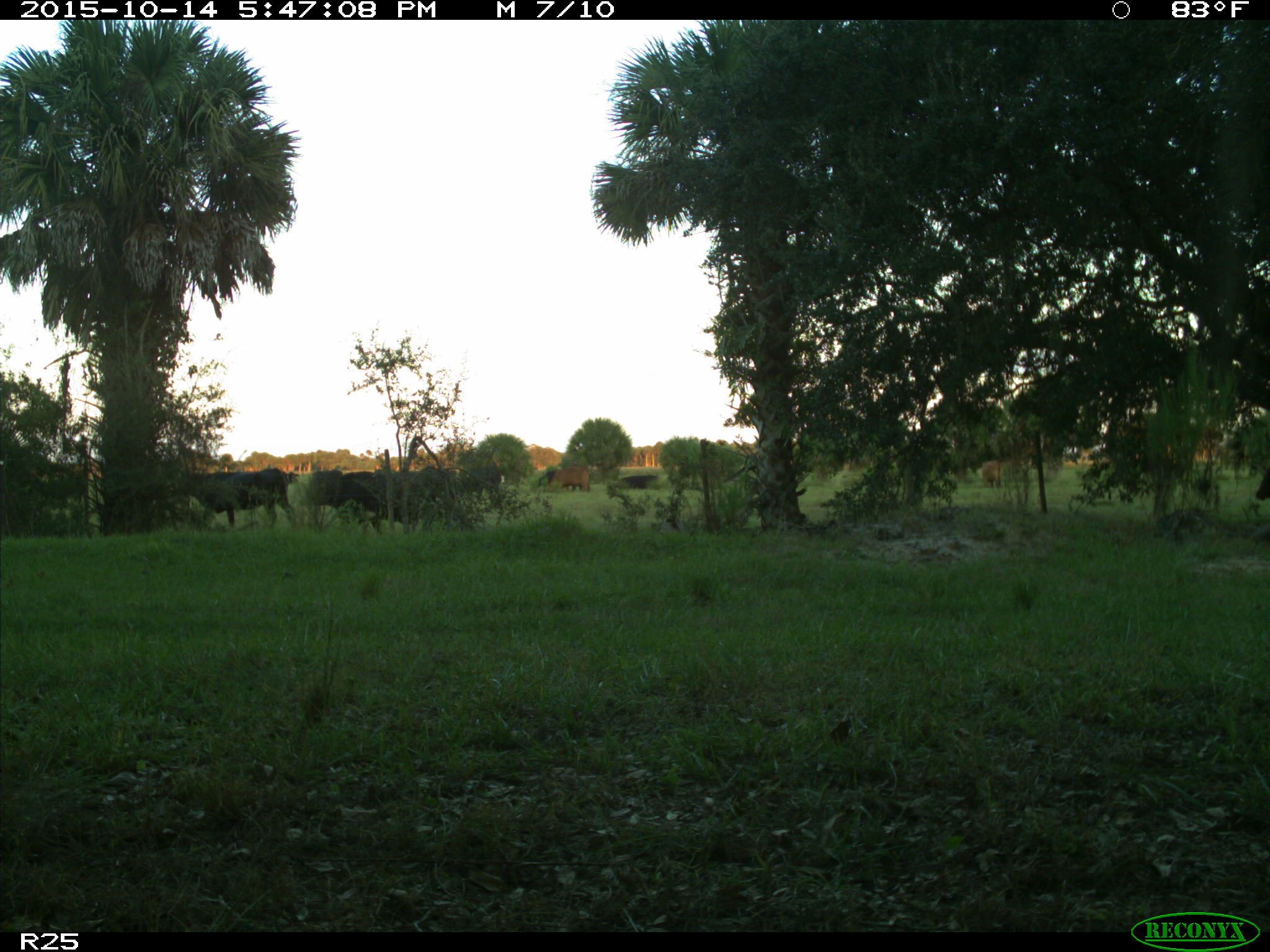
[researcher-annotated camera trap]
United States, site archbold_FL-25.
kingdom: Animalia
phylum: Chordata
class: Mammalia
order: Artiodactyla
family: Bovidae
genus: Bos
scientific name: Bos taurus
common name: domestic cow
Bos taurus (domestic cow).